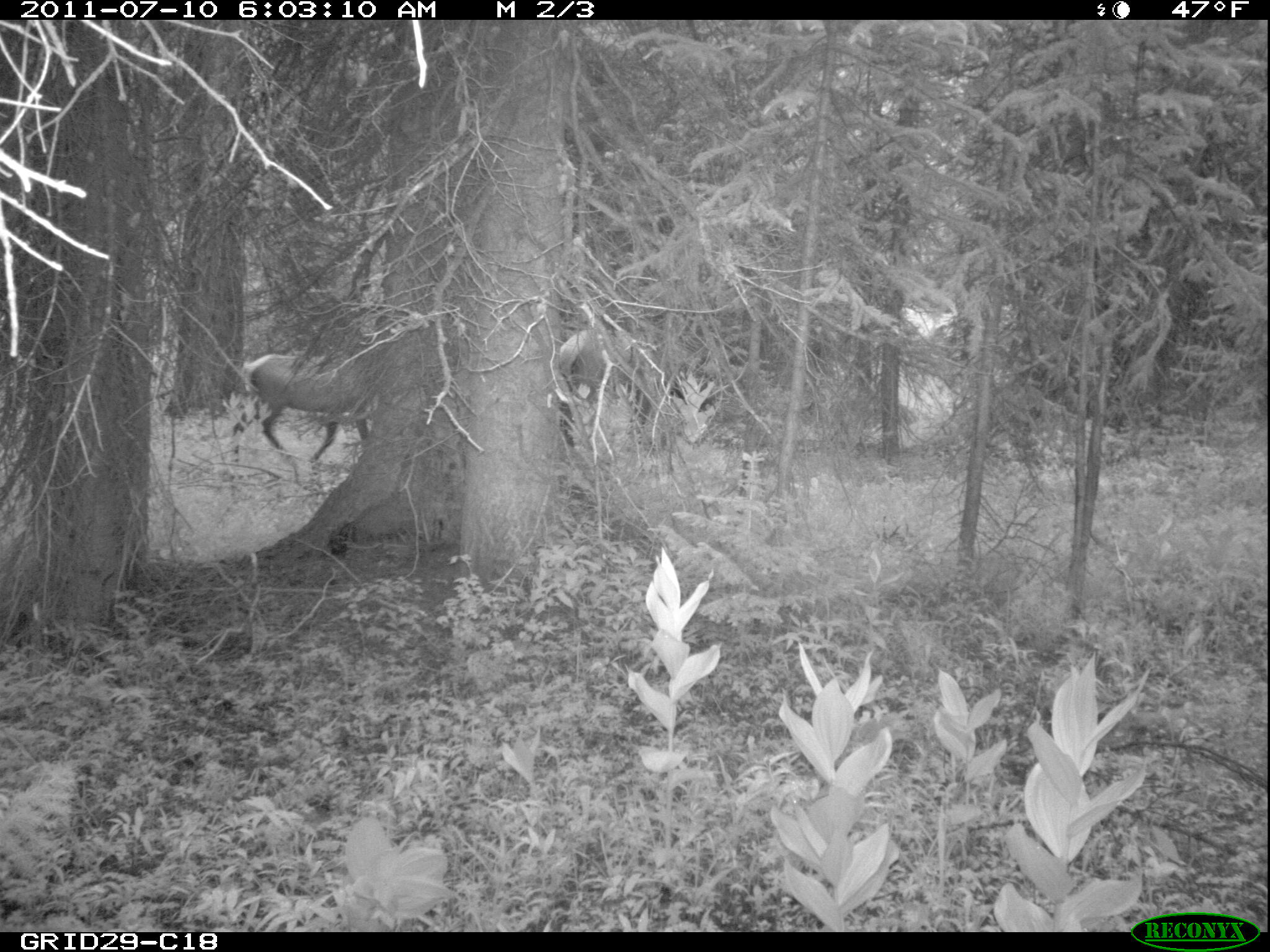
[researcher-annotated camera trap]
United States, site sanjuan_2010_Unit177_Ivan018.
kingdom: Animalia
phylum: Chordata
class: Mammalia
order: Artiodactyla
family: Cervidae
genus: Cervus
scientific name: Cervus elaphus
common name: red deer